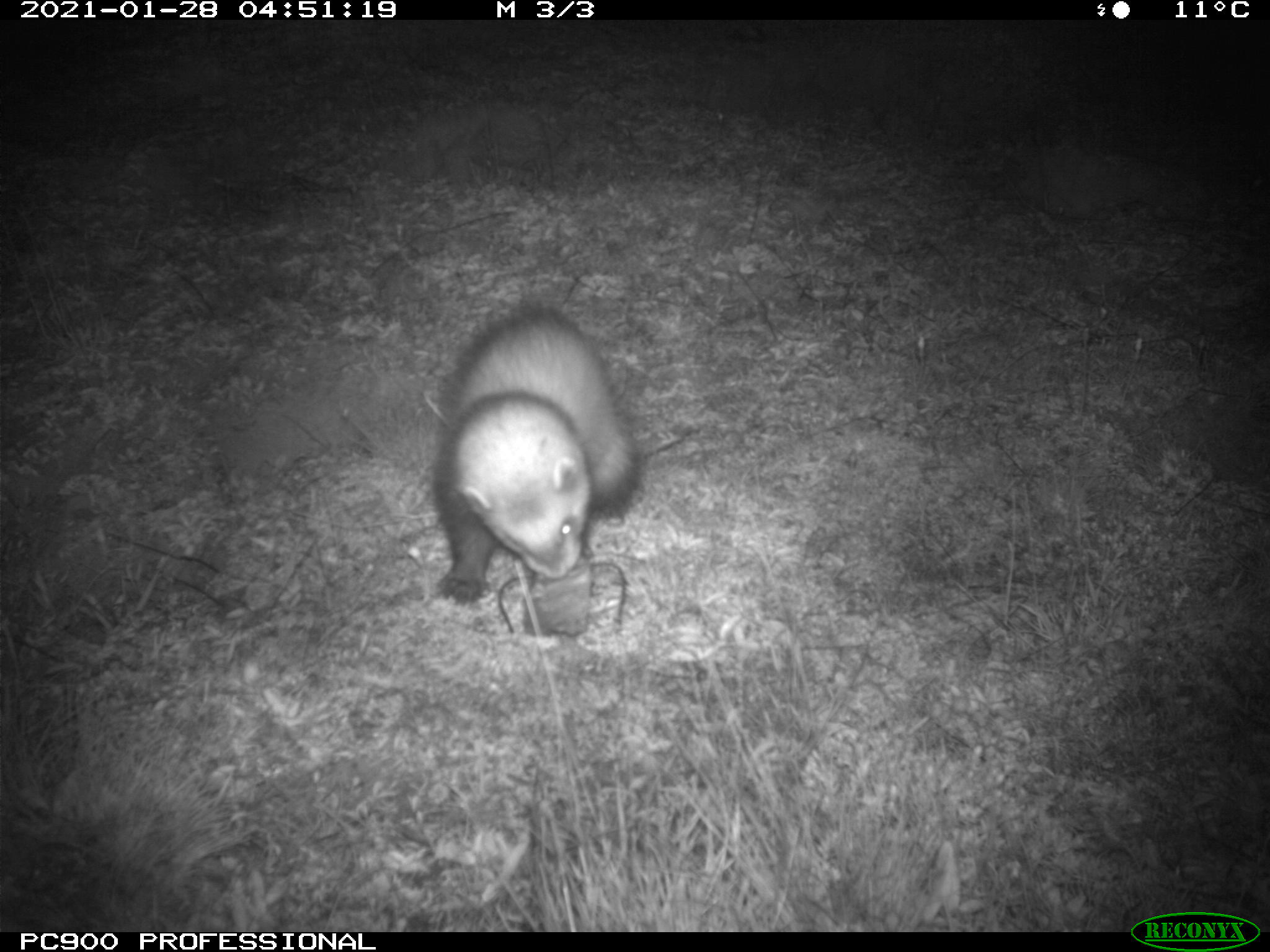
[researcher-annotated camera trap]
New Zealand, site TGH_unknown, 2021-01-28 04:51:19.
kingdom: Animalia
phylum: Chordata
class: Mammalia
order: Carnivora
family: Mustelidae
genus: Mustela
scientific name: Mustela furo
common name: ferret